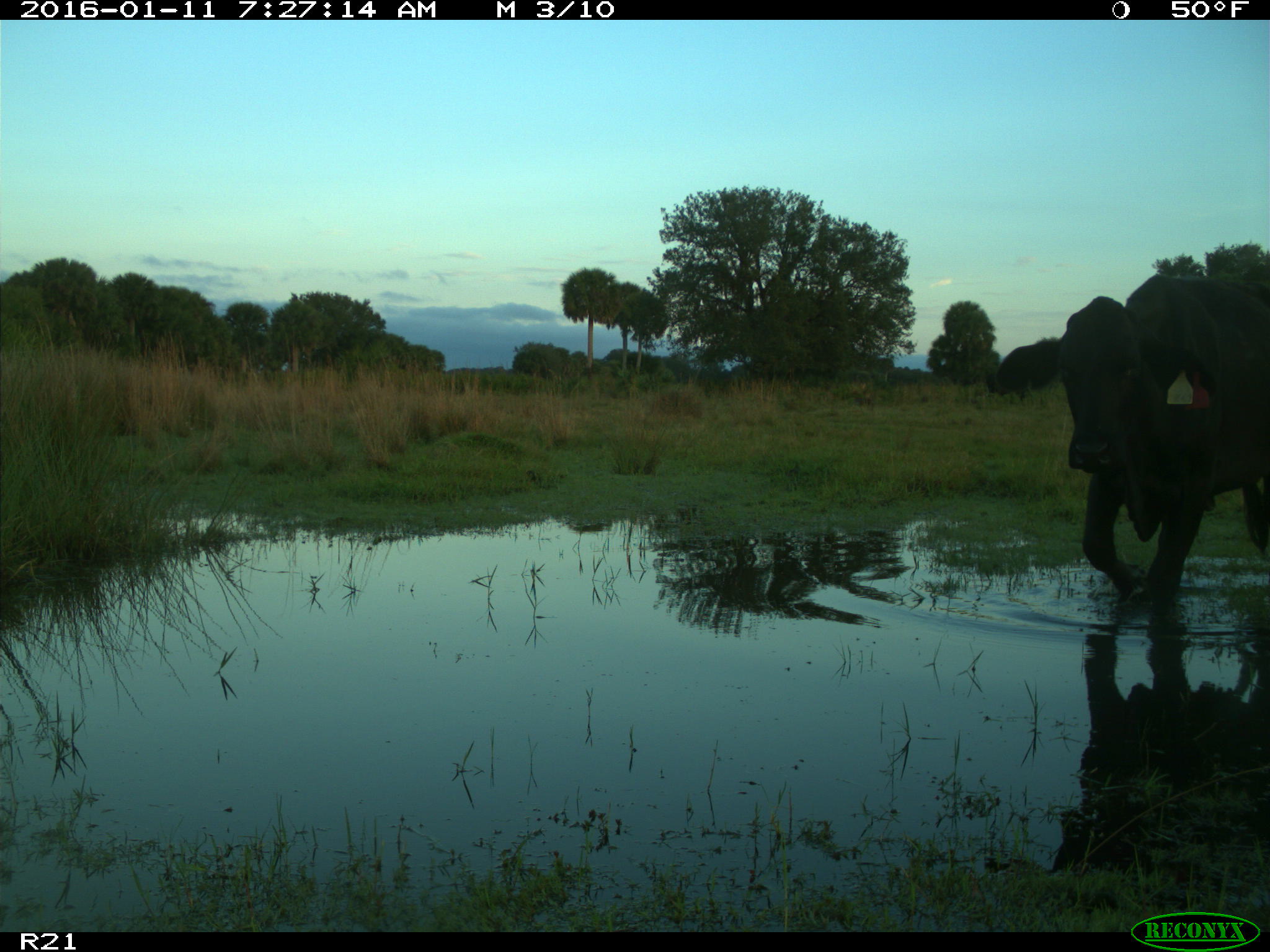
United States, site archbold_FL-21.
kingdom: Animalia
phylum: Chordata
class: Mammalia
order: Artiodactyla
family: Bovidae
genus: Bos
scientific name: Bos taurus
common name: domestic cow